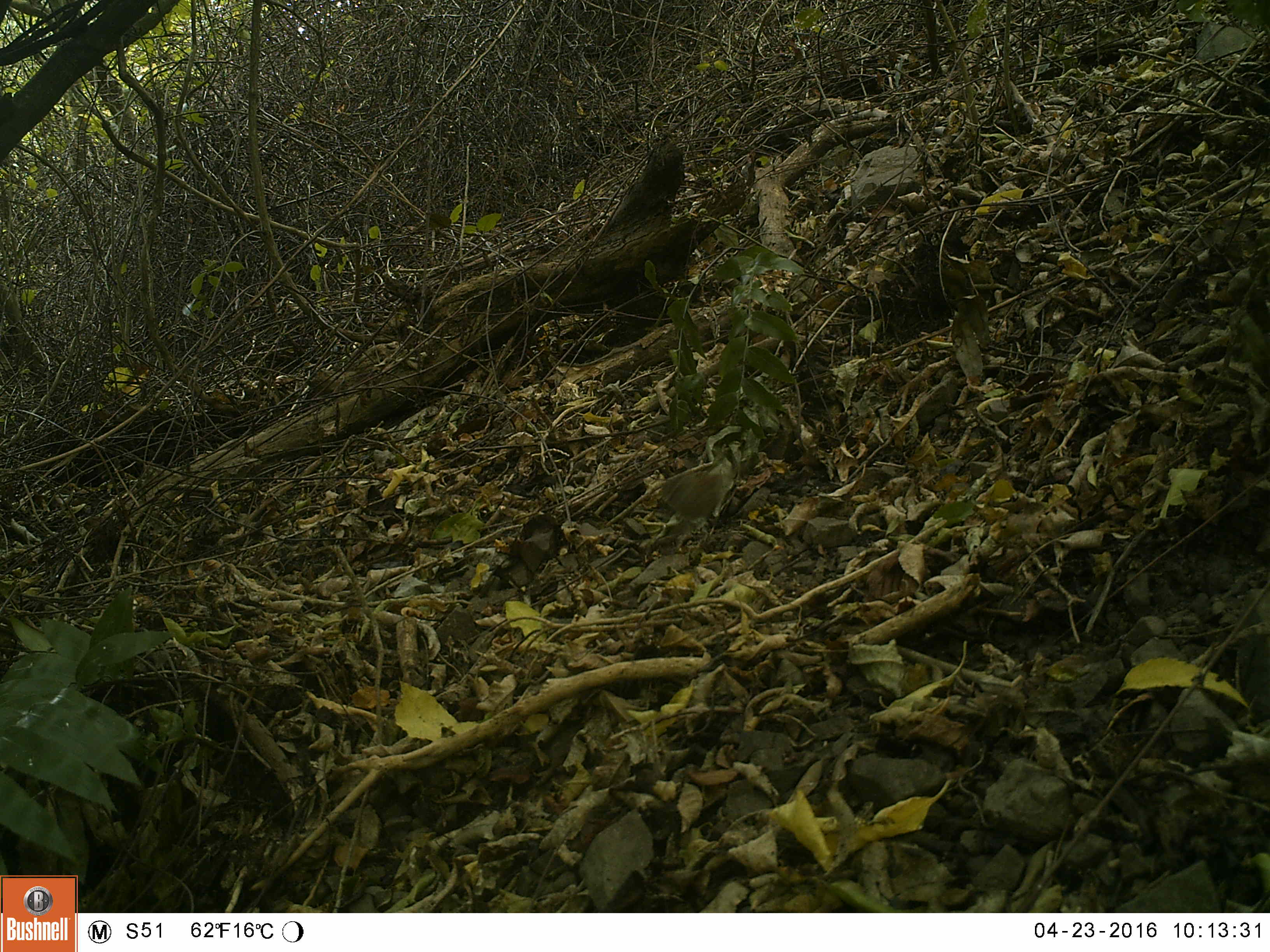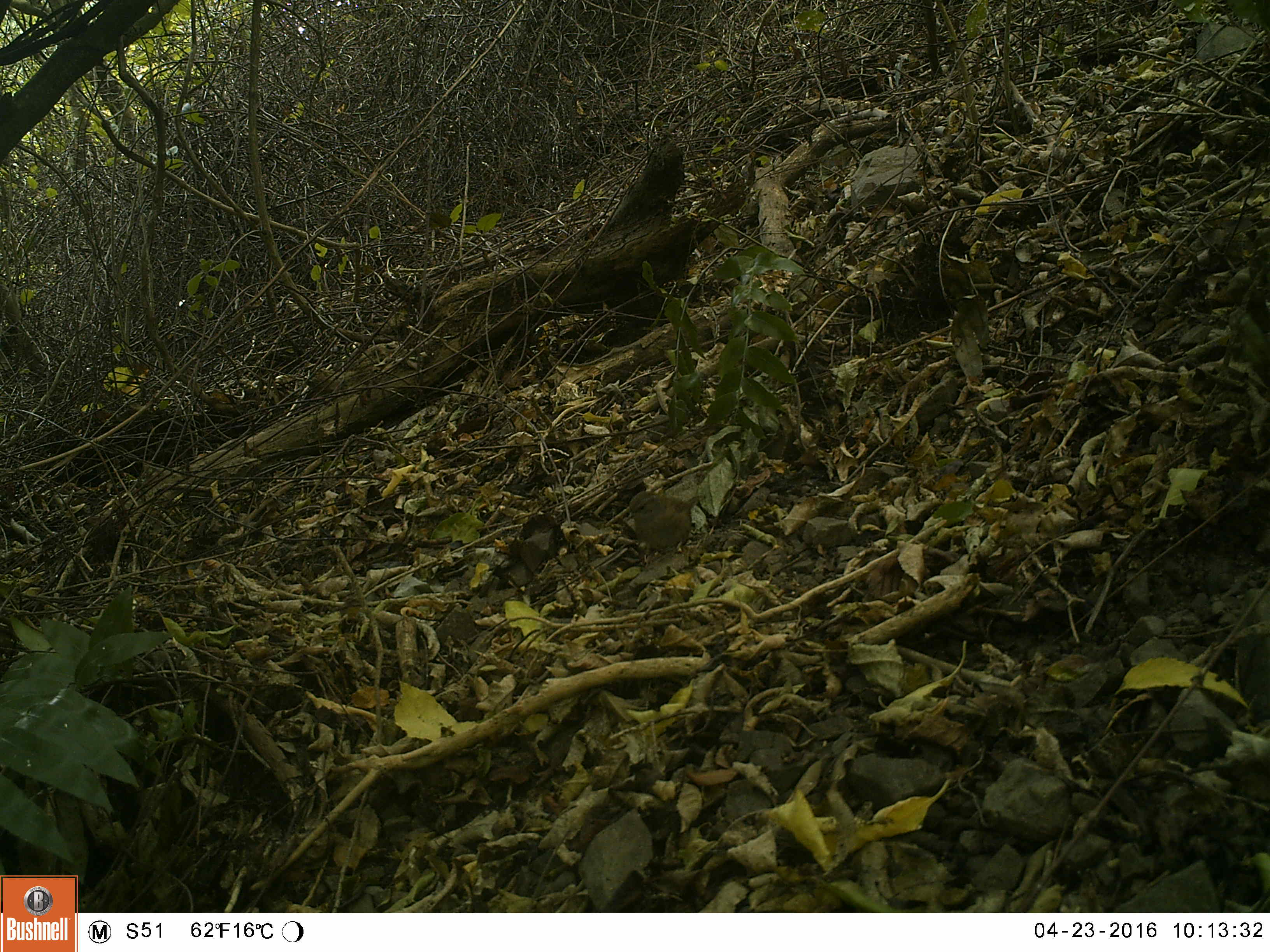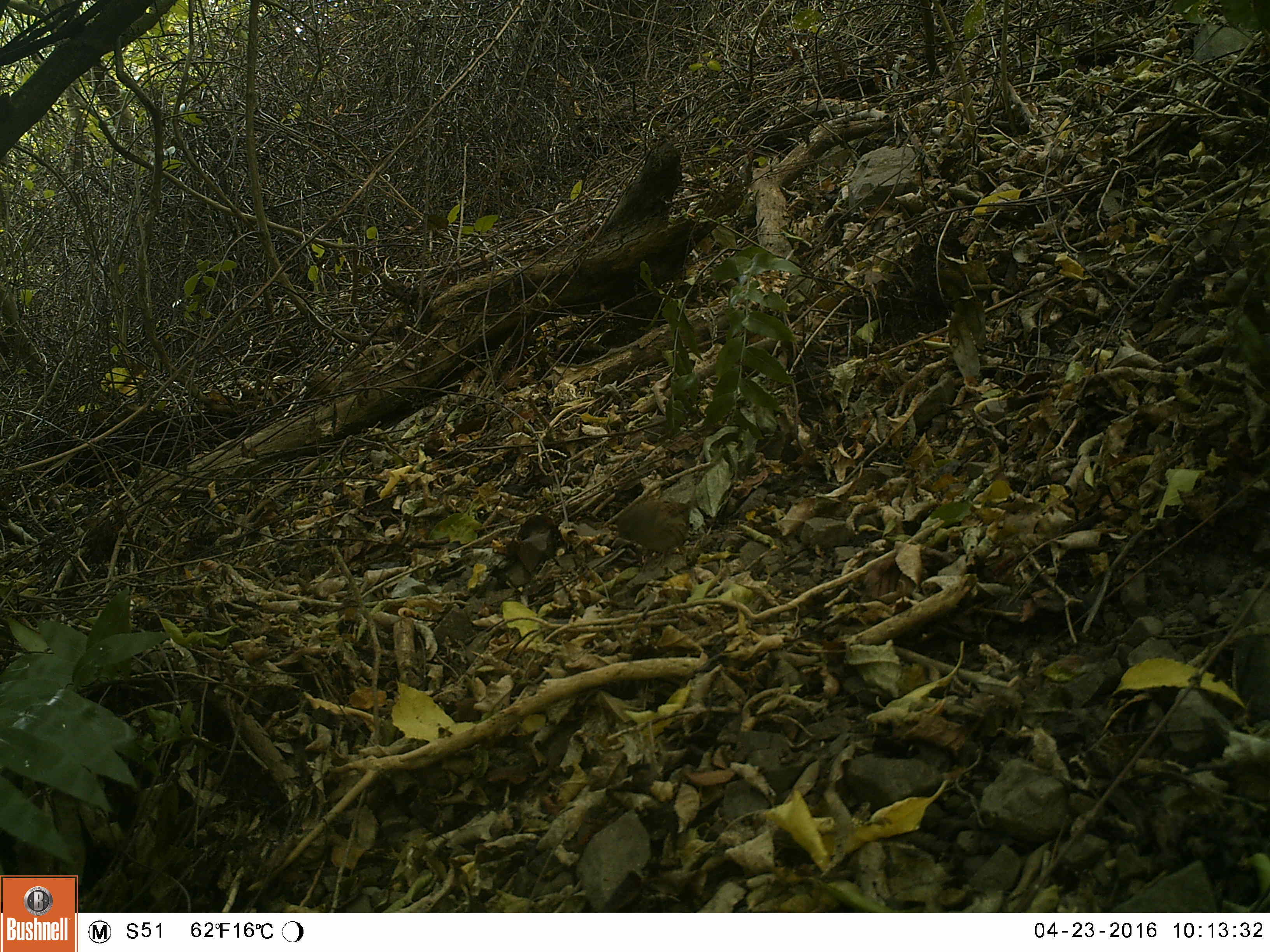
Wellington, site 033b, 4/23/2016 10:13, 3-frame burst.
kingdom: Animalia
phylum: Chordata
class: Aves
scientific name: Aves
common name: bird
Bird (Aves).